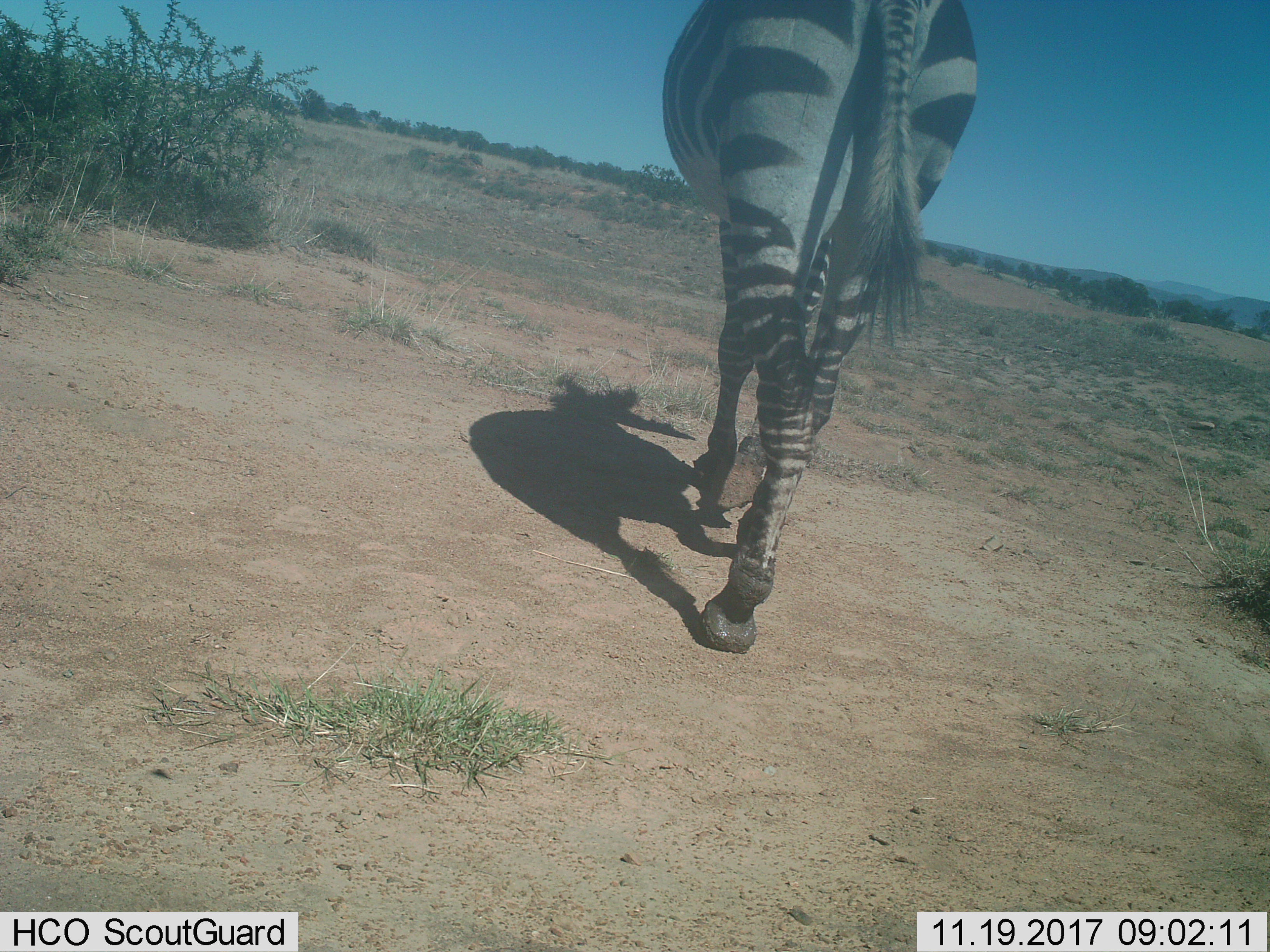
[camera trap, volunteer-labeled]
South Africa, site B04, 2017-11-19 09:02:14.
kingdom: Animalia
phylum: Chordata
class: Mammalia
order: Perissodactyla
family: Equidae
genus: Equus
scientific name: Equus zebra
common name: mountain zebra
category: zebramountain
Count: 1.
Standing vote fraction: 14%.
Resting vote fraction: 0%.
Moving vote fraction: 86%.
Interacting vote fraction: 0%.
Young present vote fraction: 0%.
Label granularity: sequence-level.